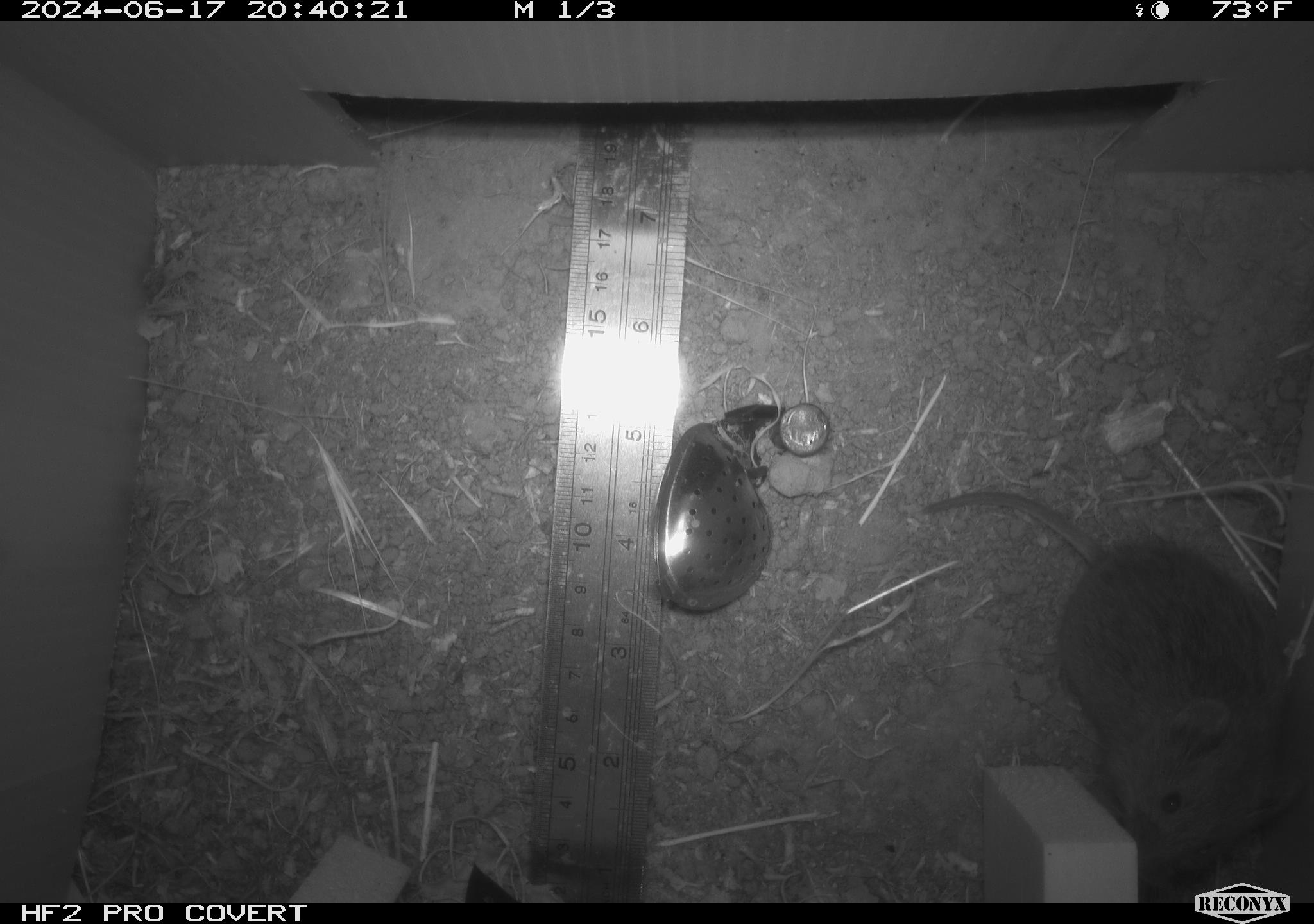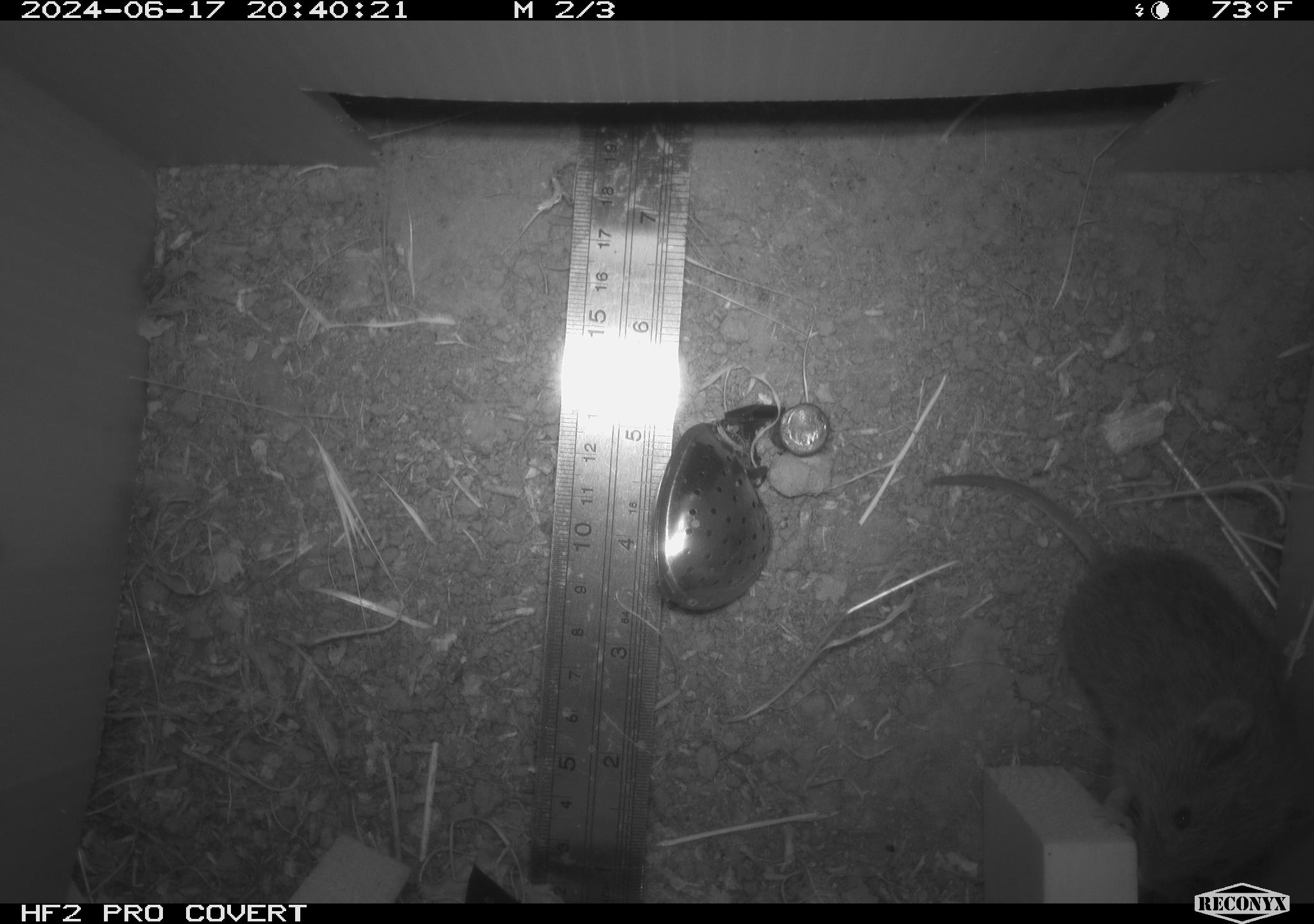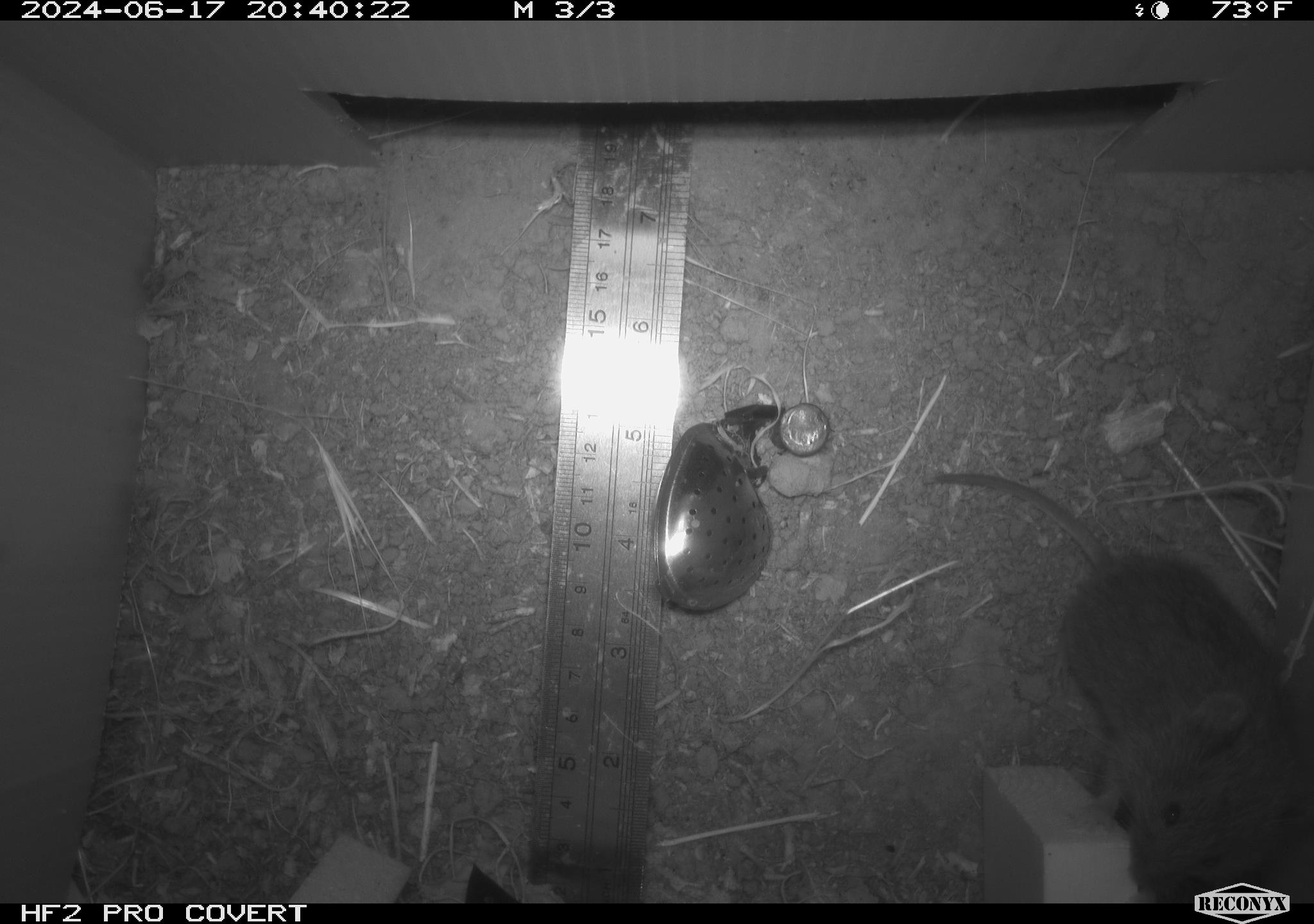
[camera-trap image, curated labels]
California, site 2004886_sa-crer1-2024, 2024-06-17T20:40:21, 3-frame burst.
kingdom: Animalia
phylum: Chordata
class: Mammalia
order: Rodentia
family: Cricetidae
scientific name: Arvicolinae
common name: voles, lemmings, and muskrats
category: arvicolinae subfamily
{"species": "arvicolinae subfamily (voles, lemmings, and muskrats) (Arvicolinae)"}